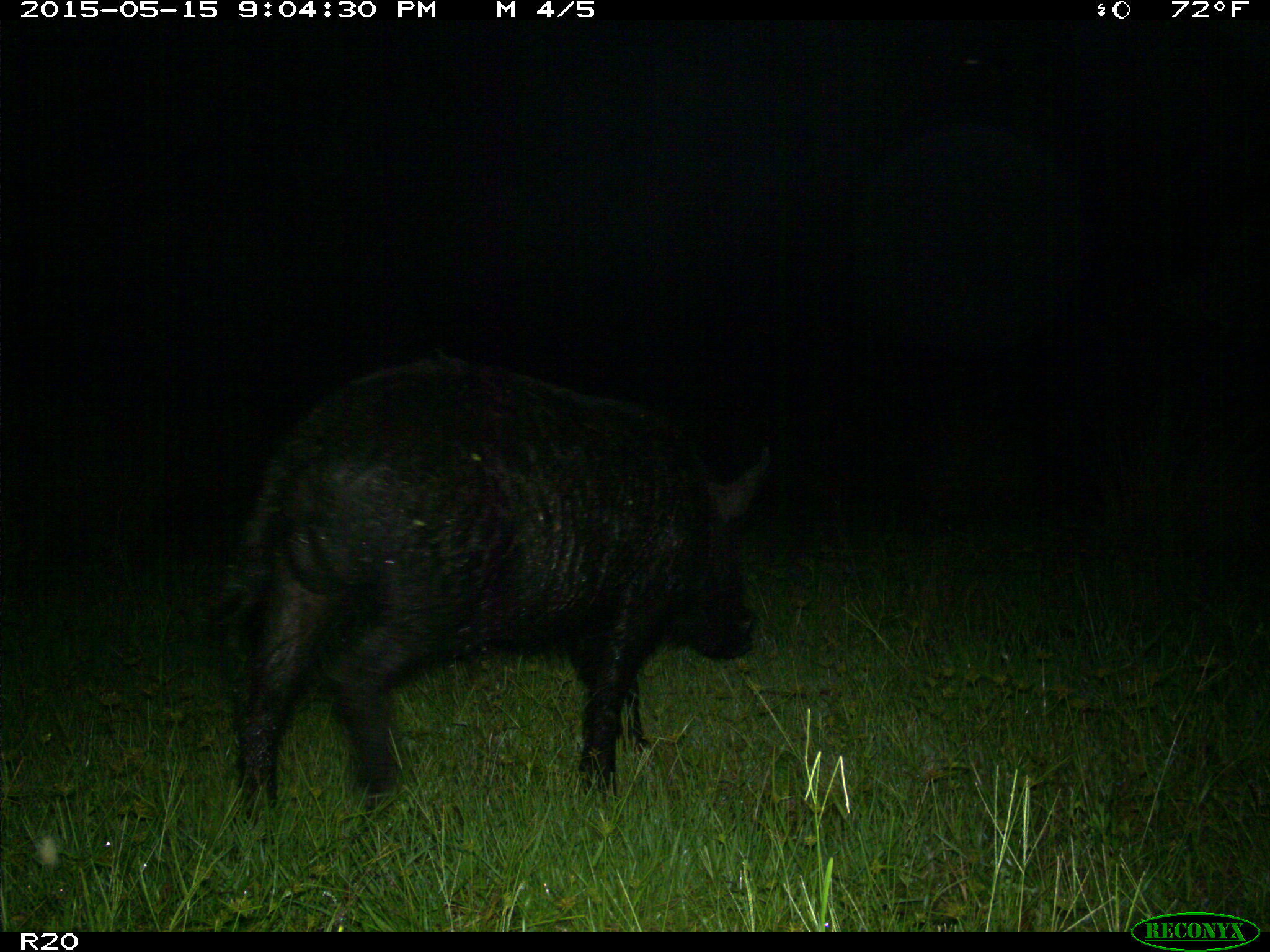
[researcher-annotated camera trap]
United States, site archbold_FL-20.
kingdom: Animalia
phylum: Chordata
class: Mammalia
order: Artiodactyla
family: Suidae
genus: Sus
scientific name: Sus scrofa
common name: wild boar